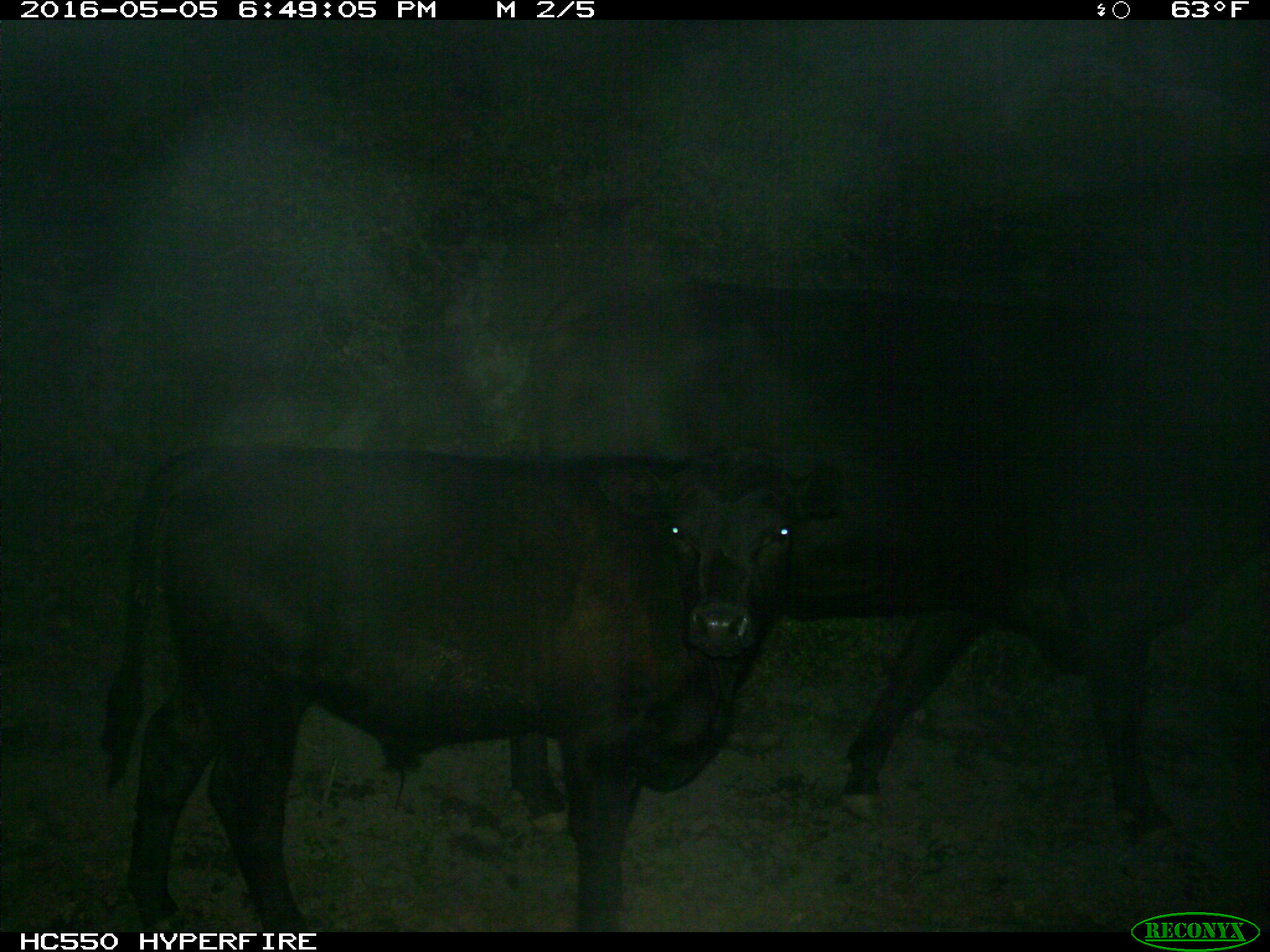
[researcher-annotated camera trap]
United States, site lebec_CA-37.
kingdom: Animalia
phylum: Chordata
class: Mammalia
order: Artiodactyla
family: Bovidae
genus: Bos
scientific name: Bos taurus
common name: domestic cow